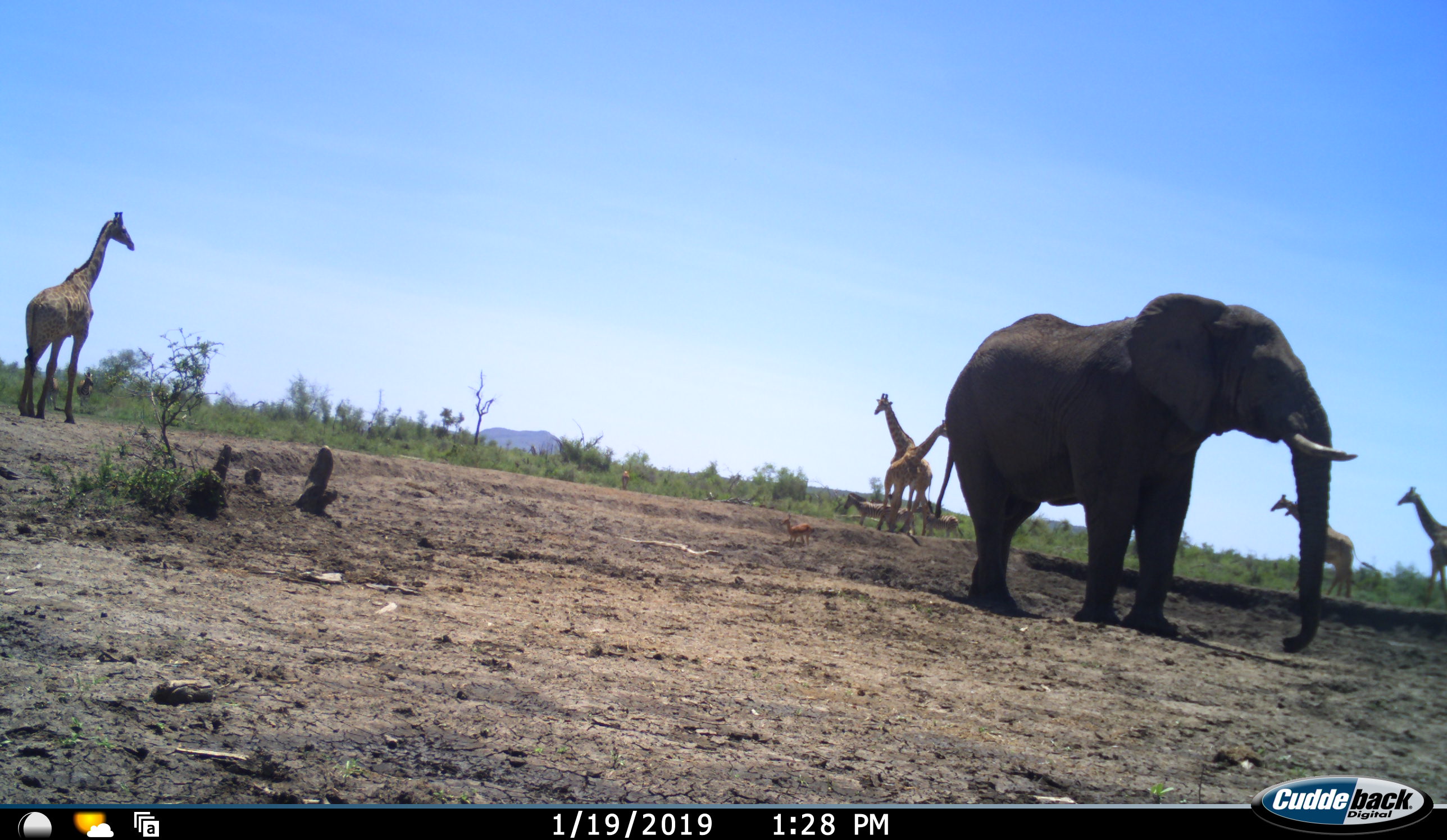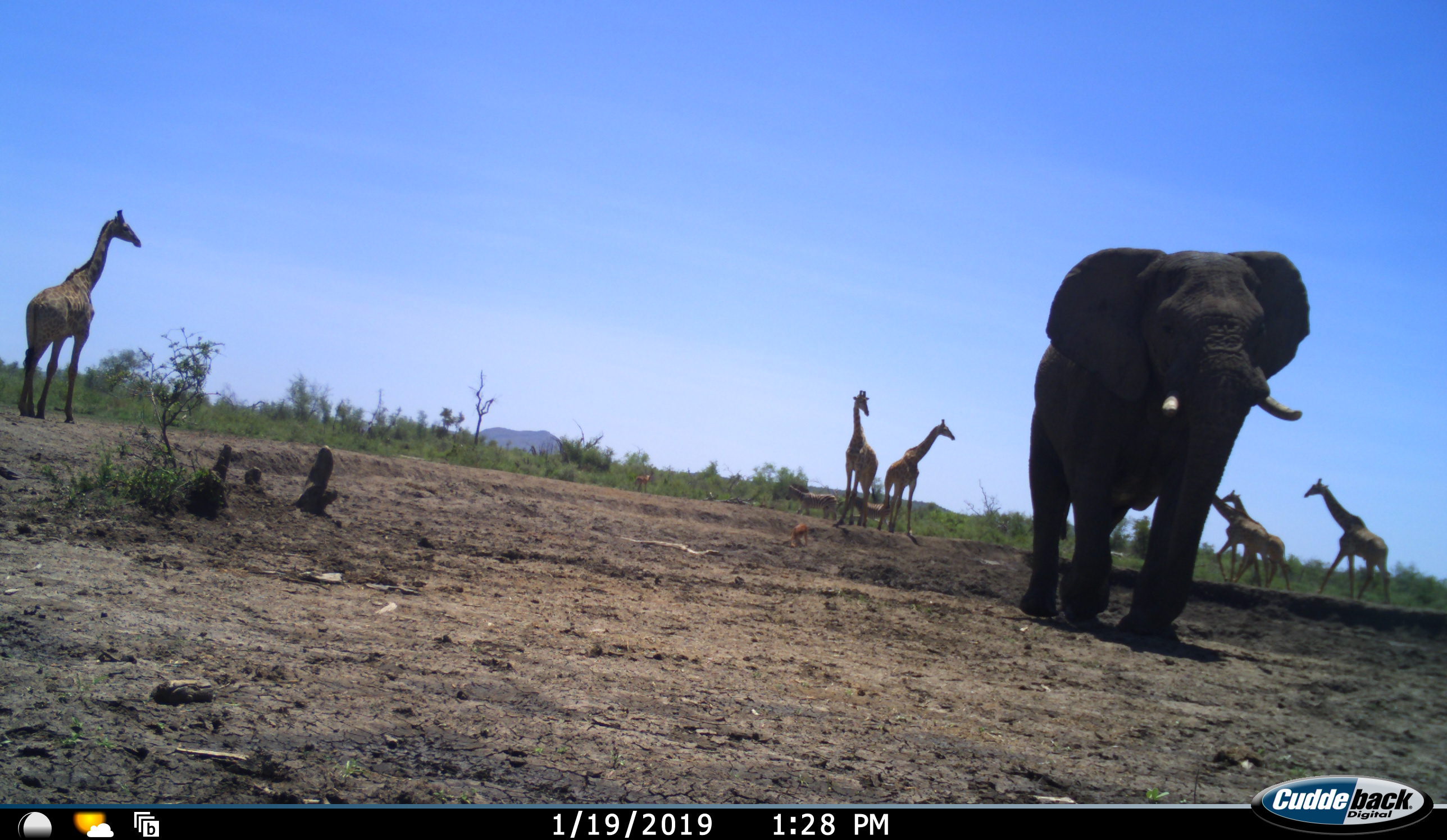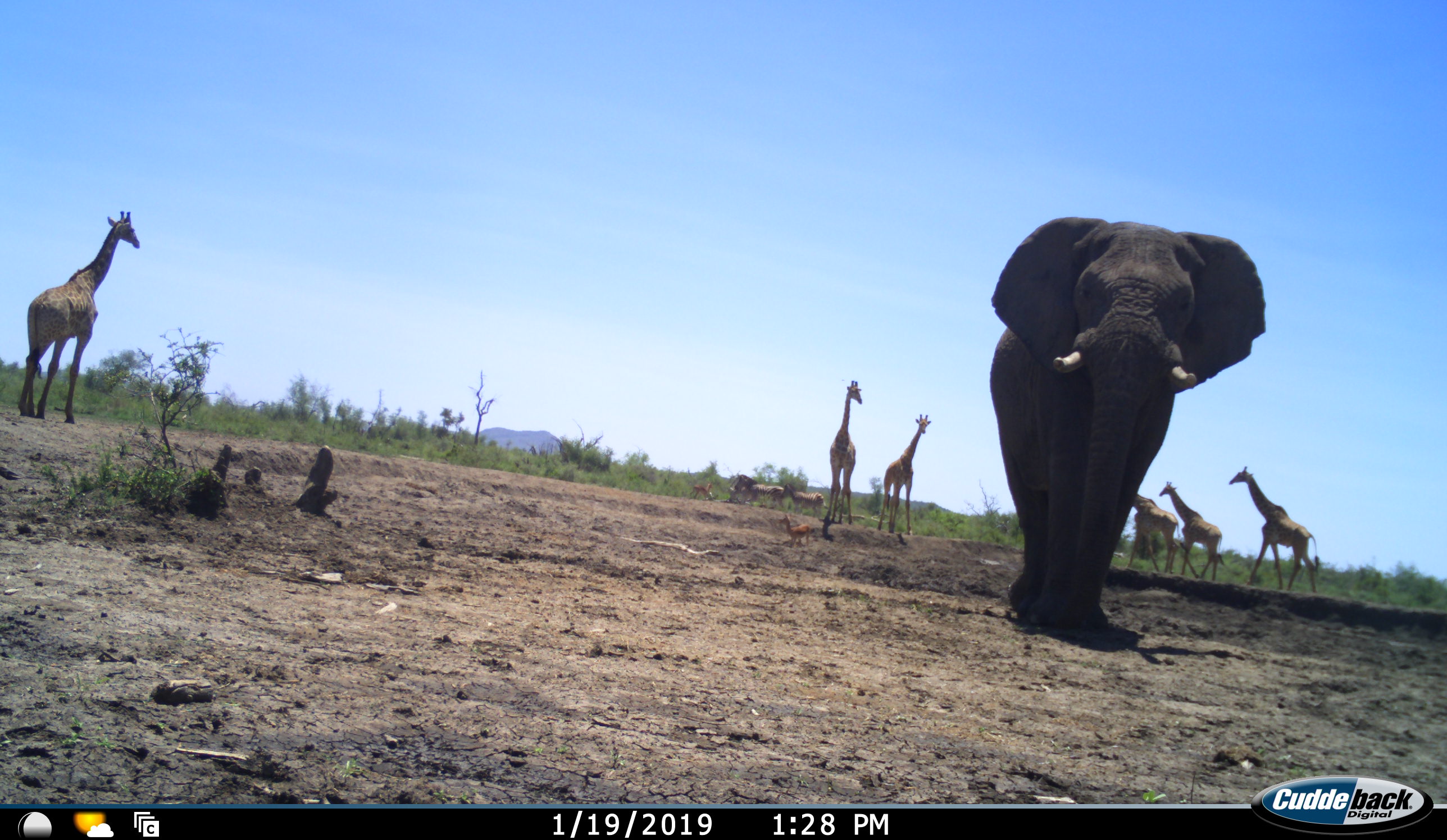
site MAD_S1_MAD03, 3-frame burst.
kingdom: Animalia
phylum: Chordata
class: Mammalia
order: Proboscidea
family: Elephantidae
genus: Loxodonta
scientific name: Loxodonta africana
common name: african bush elephant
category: elephant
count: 1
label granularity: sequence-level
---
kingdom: Animalia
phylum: Chordata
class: Mammalia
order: Artiodactyla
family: Giraffidae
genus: Giraffa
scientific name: Giraffa camelopardalis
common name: giraffe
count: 6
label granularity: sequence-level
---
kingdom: Animalia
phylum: Chordata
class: Mammalia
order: Artiodactyla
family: Bovidae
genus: Aepyceros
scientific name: Aepyceros melampus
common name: impala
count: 2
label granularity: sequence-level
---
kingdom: Animalia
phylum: Chordata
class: Mammalia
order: Perissodactyla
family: Equidae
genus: Equus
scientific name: Equus quagga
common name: plains zebra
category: zebraplains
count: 2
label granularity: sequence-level